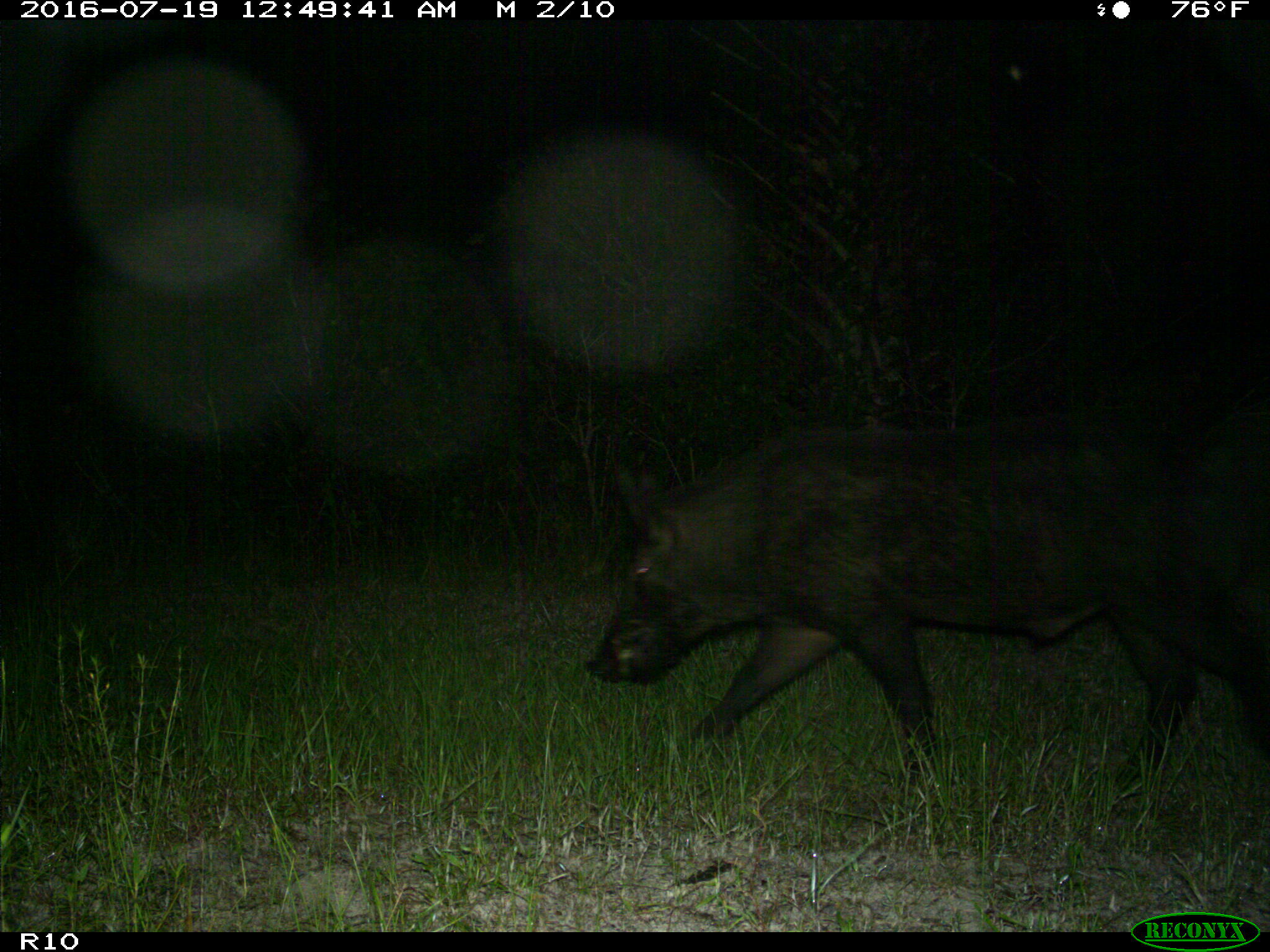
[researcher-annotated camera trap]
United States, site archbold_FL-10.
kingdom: Animalia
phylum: Chordata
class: Mammalia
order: Artiodactyla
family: Suidae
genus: Sus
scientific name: Sus scrofa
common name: wild boar